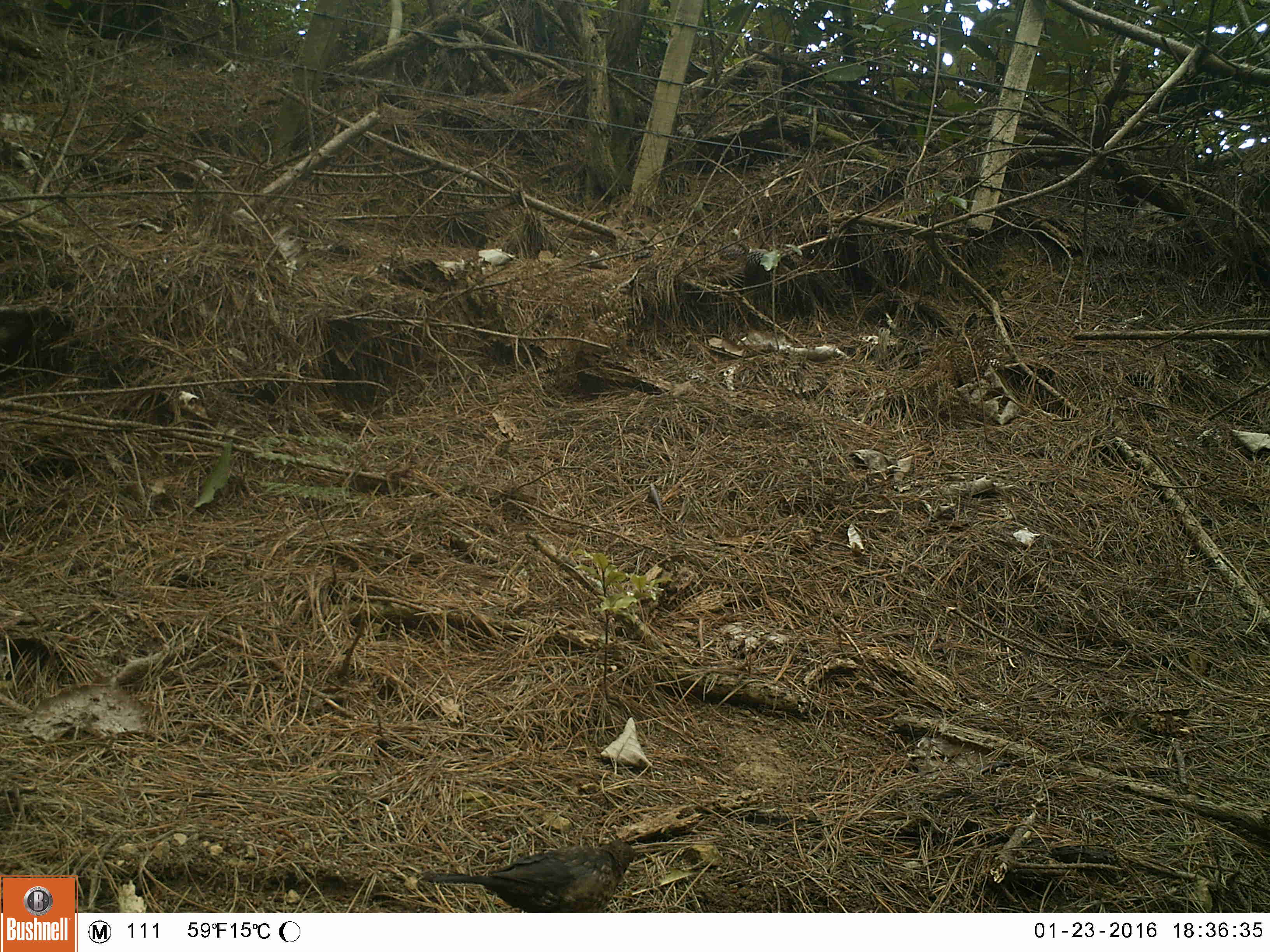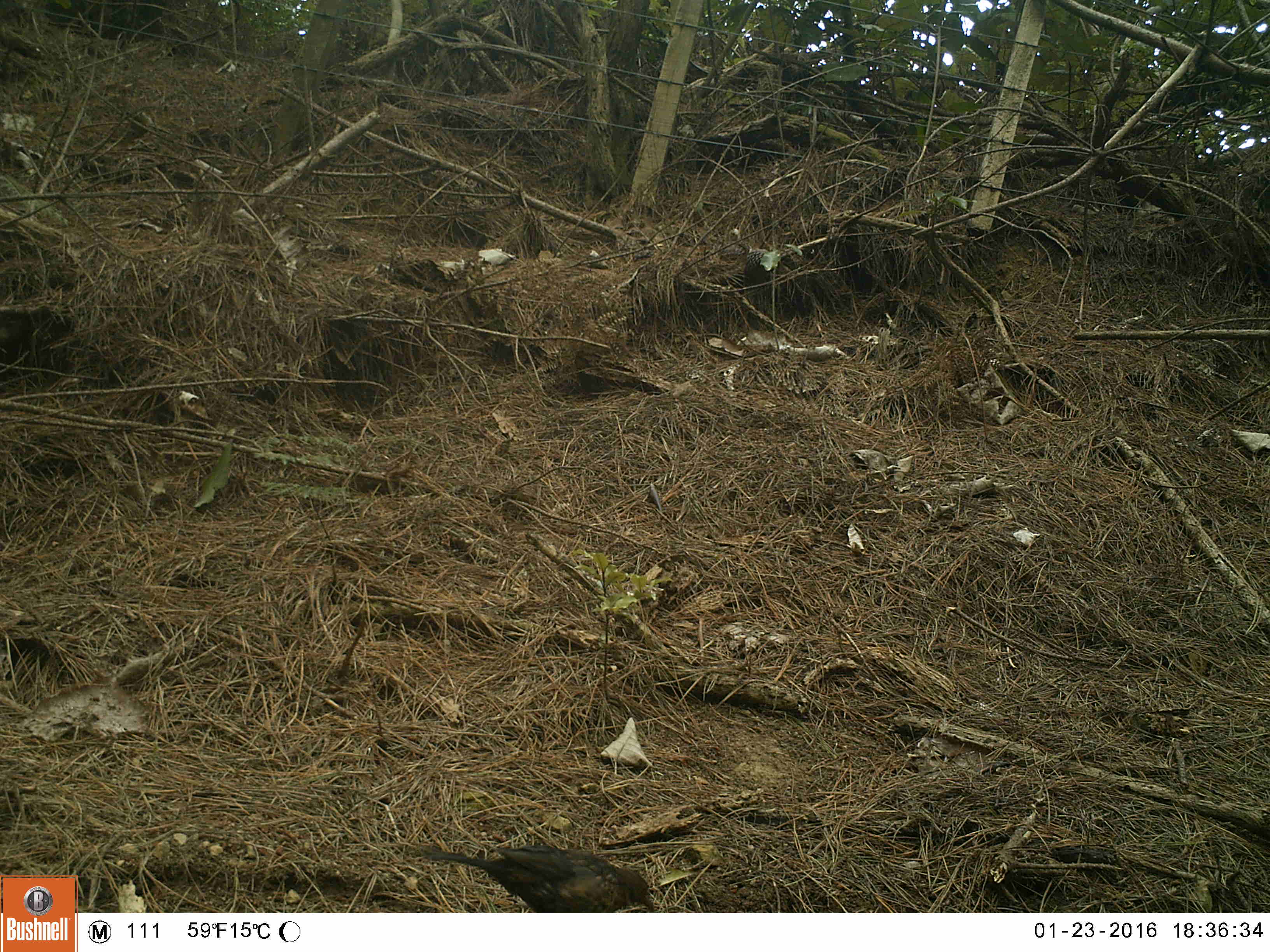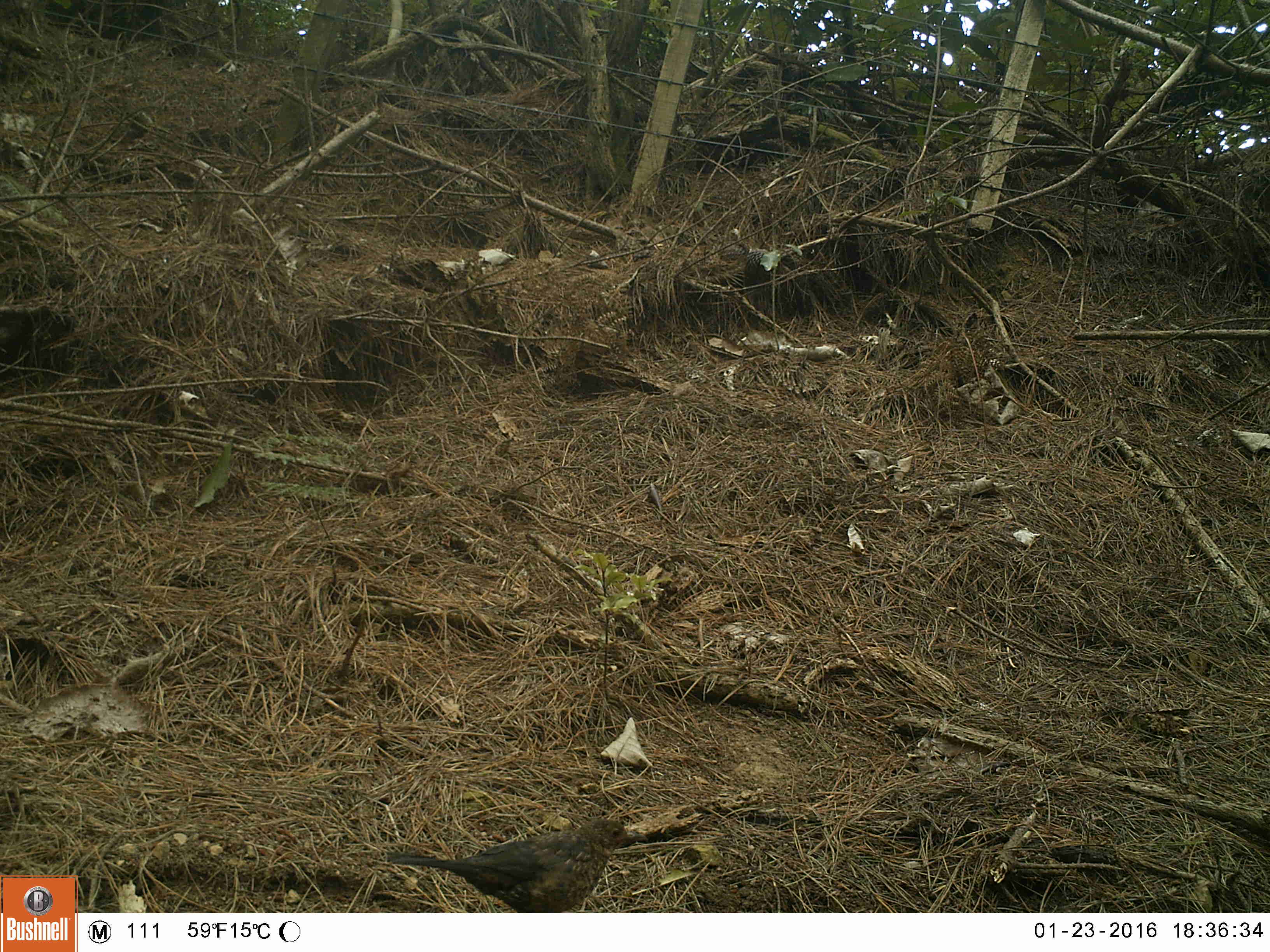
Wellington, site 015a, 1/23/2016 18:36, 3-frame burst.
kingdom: Animalia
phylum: Chordata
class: Aves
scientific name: Aves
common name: bird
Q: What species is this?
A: Bird (Aves).